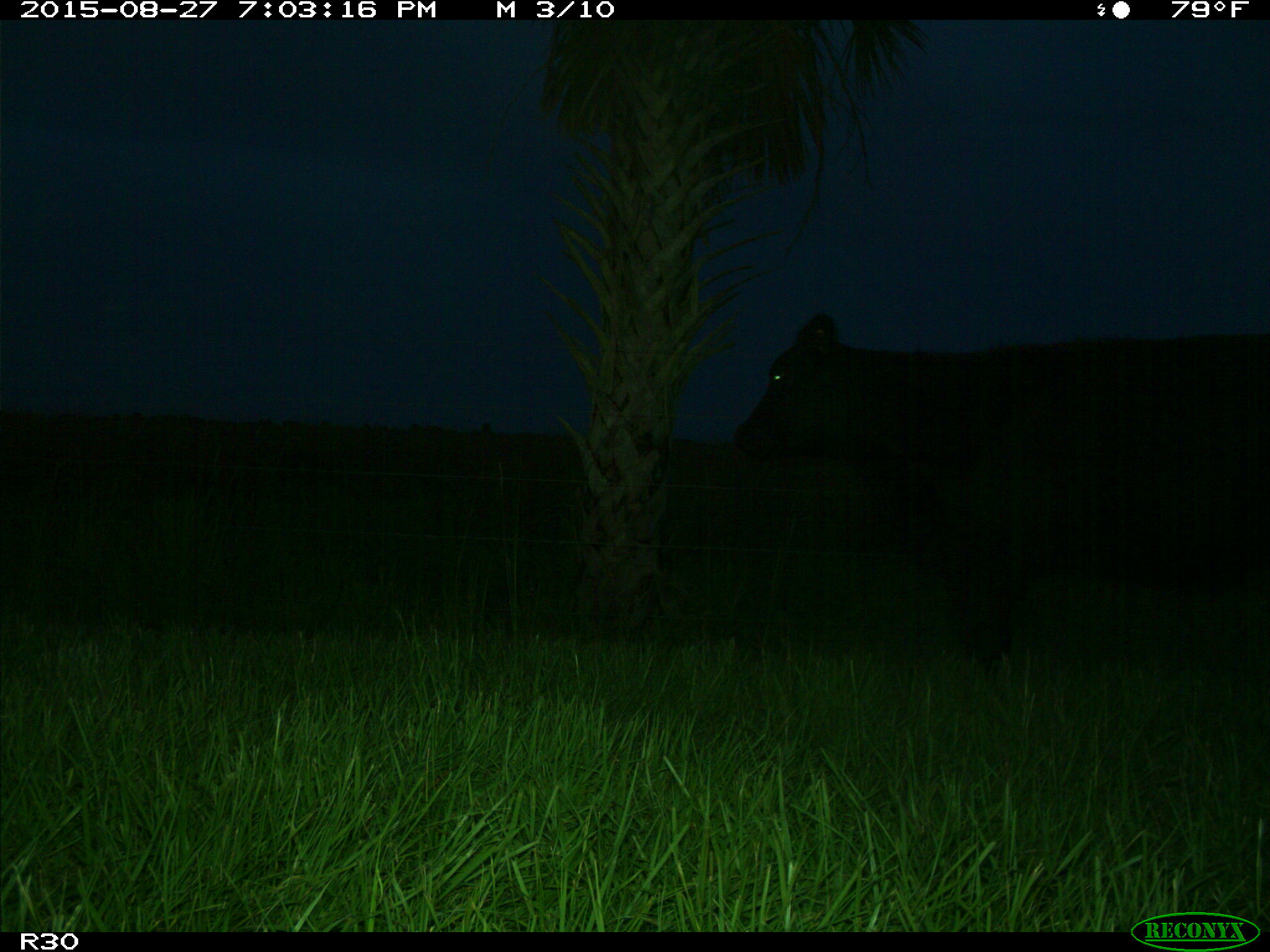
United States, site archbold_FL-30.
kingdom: Animalia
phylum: Chordata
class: Mammalia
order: Artiodactyla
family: Bovidae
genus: Bos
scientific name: Bos taurus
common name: domestic cow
Bos taurus (domestic cow).